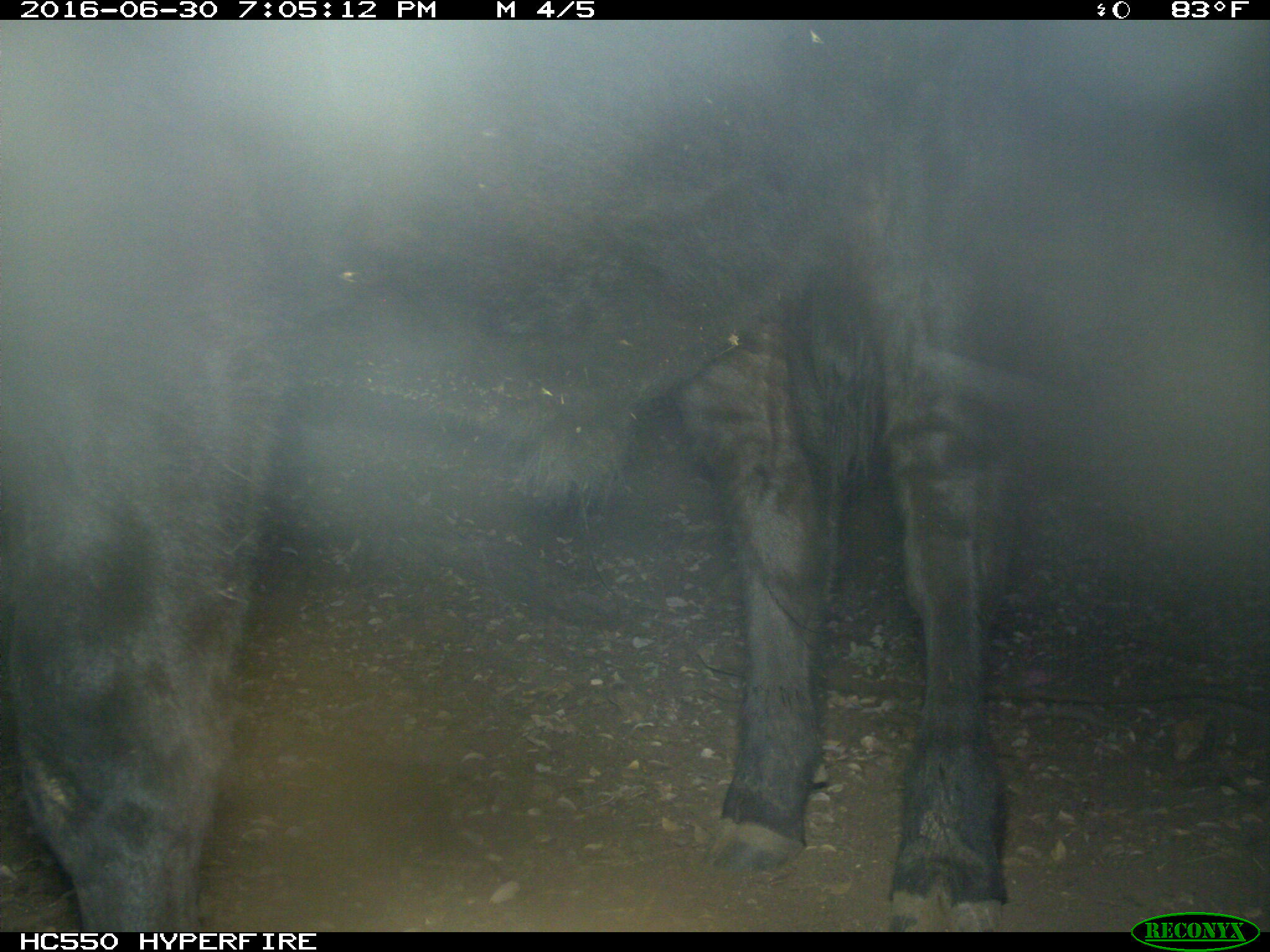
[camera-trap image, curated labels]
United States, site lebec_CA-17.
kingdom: Animalia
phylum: Chordata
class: Mammalia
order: Artiodactyla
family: Bovidae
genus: Bos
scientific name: Bos taurus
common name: domestic cow